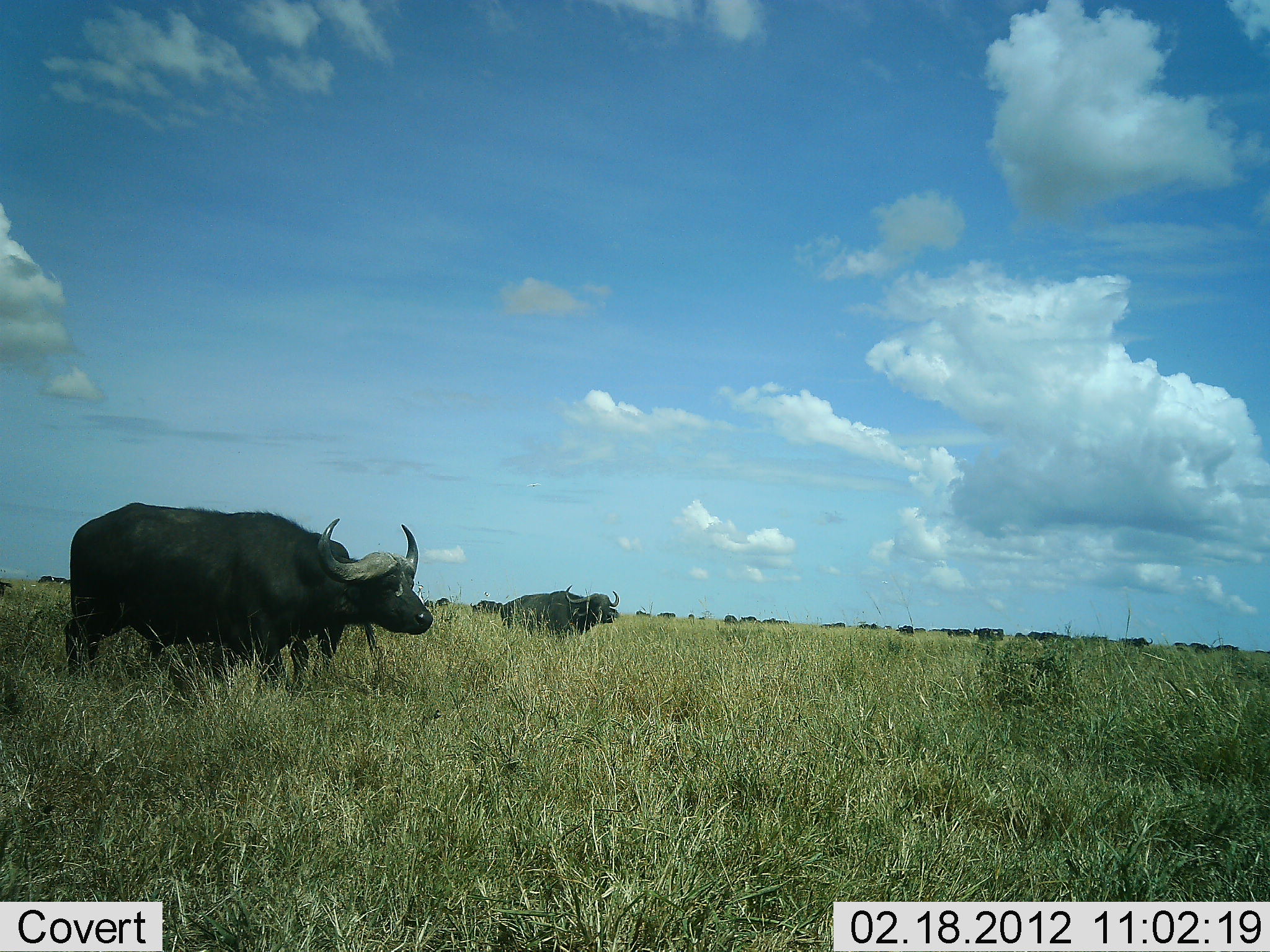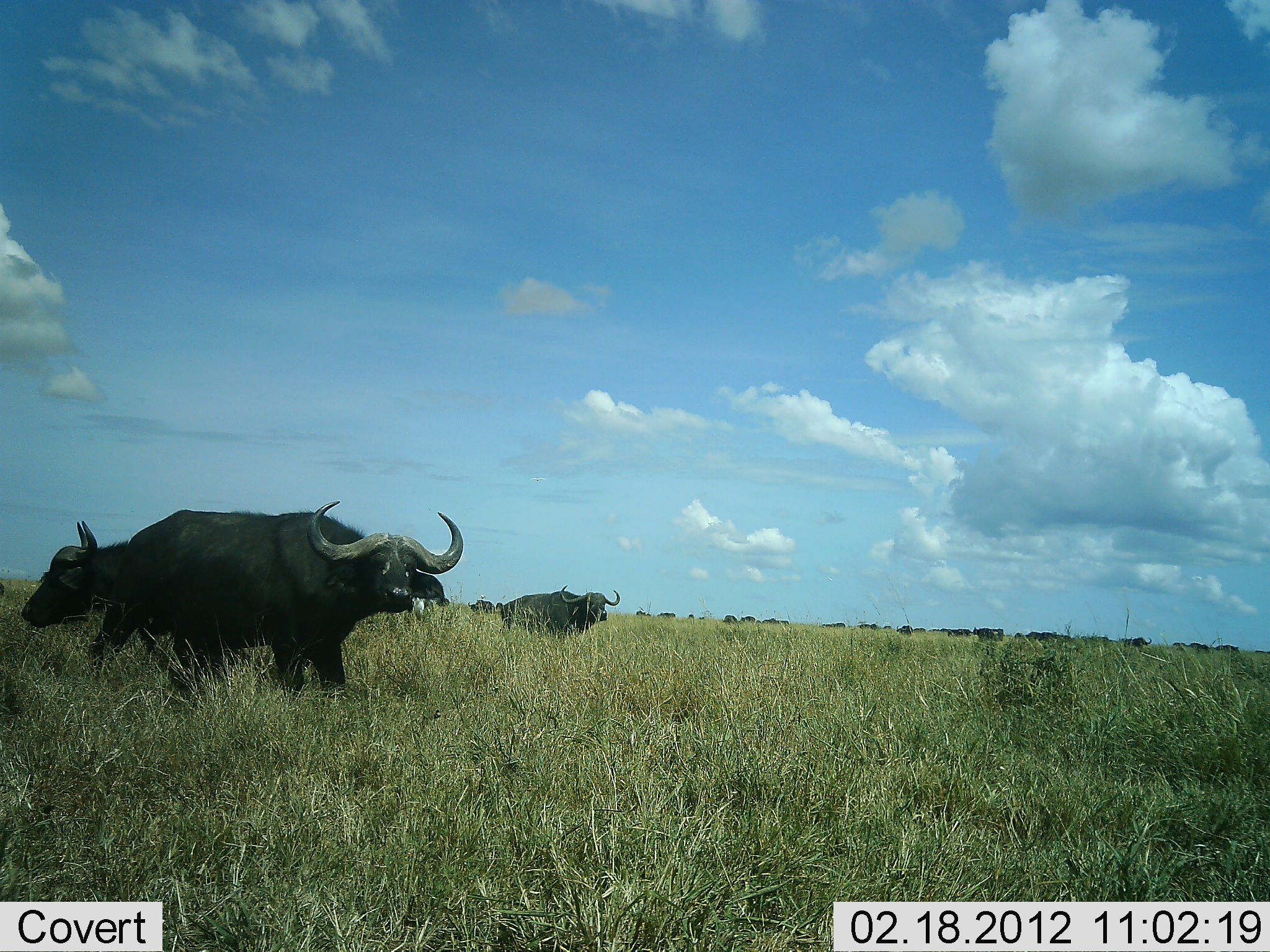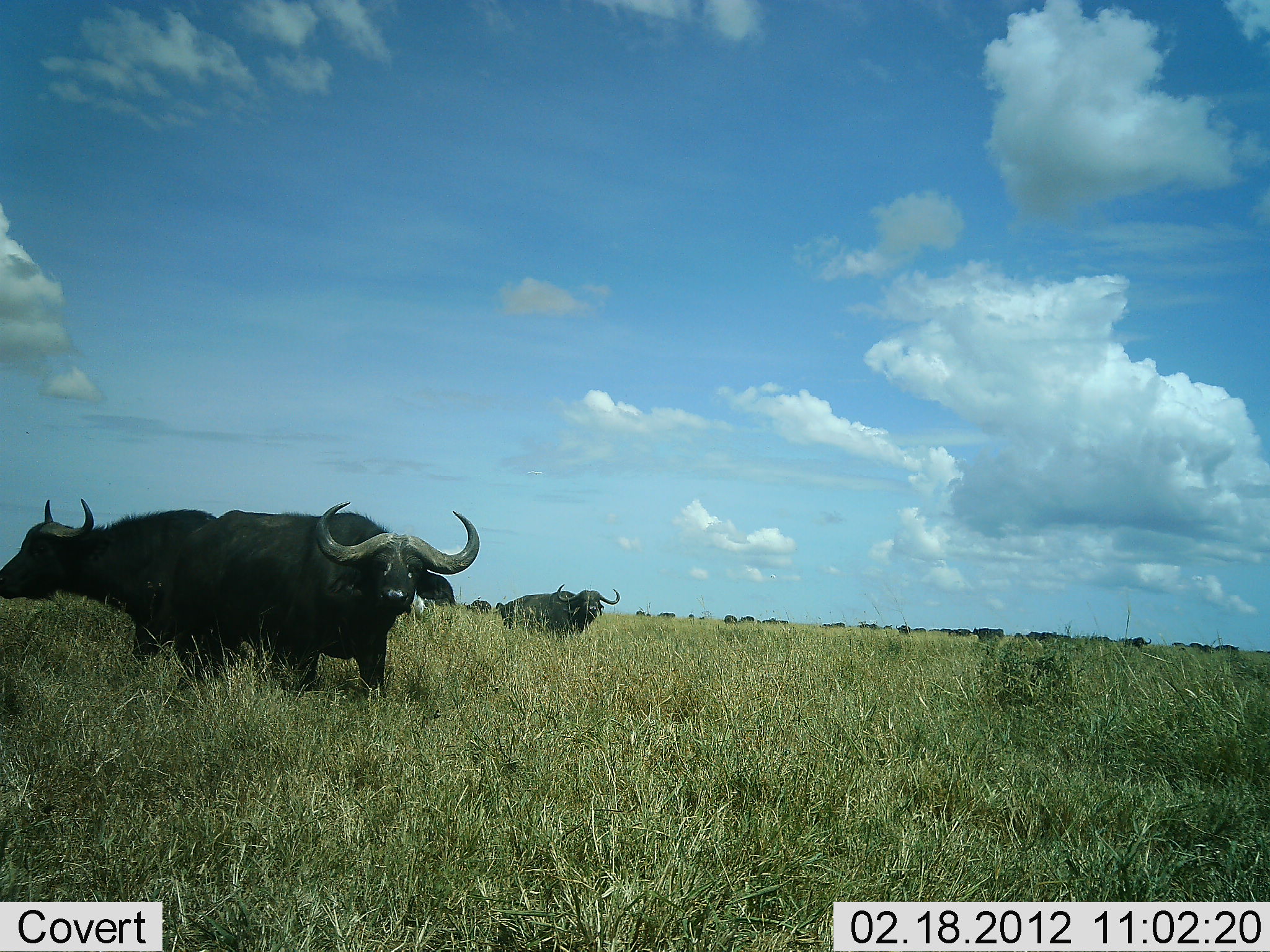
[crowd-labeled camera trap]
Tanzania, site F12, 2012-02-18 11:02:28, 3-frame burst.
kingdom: Animalia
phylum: Chordata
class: Mammalia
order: Artiodactyla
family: Bovidae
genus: Syncerus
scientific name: Syncerus caffer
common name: cape buffalo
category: buffalo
Buffalo (cape buffalo) (Syncerus caffer), count 4. Behavior (volunteer vote fractions): standing 65%, resting 0%, moving 65%, interacting 0%. Young present (vote fraction): 0%. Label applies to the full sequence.